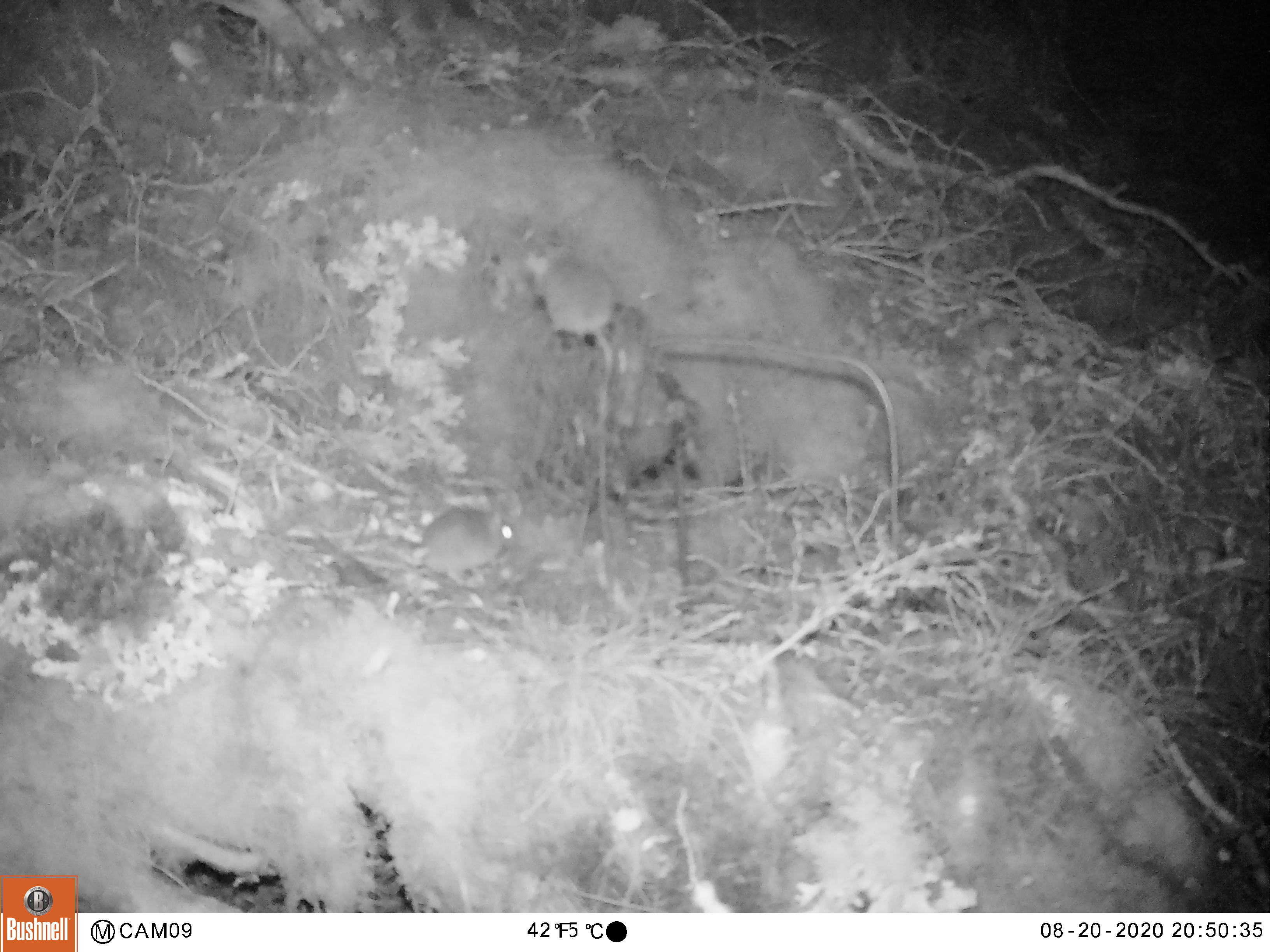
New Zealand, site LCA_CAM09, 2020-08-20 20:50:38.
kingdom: Animalia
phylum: Chordata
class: Mammalia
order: Rodentia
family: Muridae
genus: Mus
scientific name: Mus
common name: mouse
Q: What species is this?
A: Mouse (Mus).